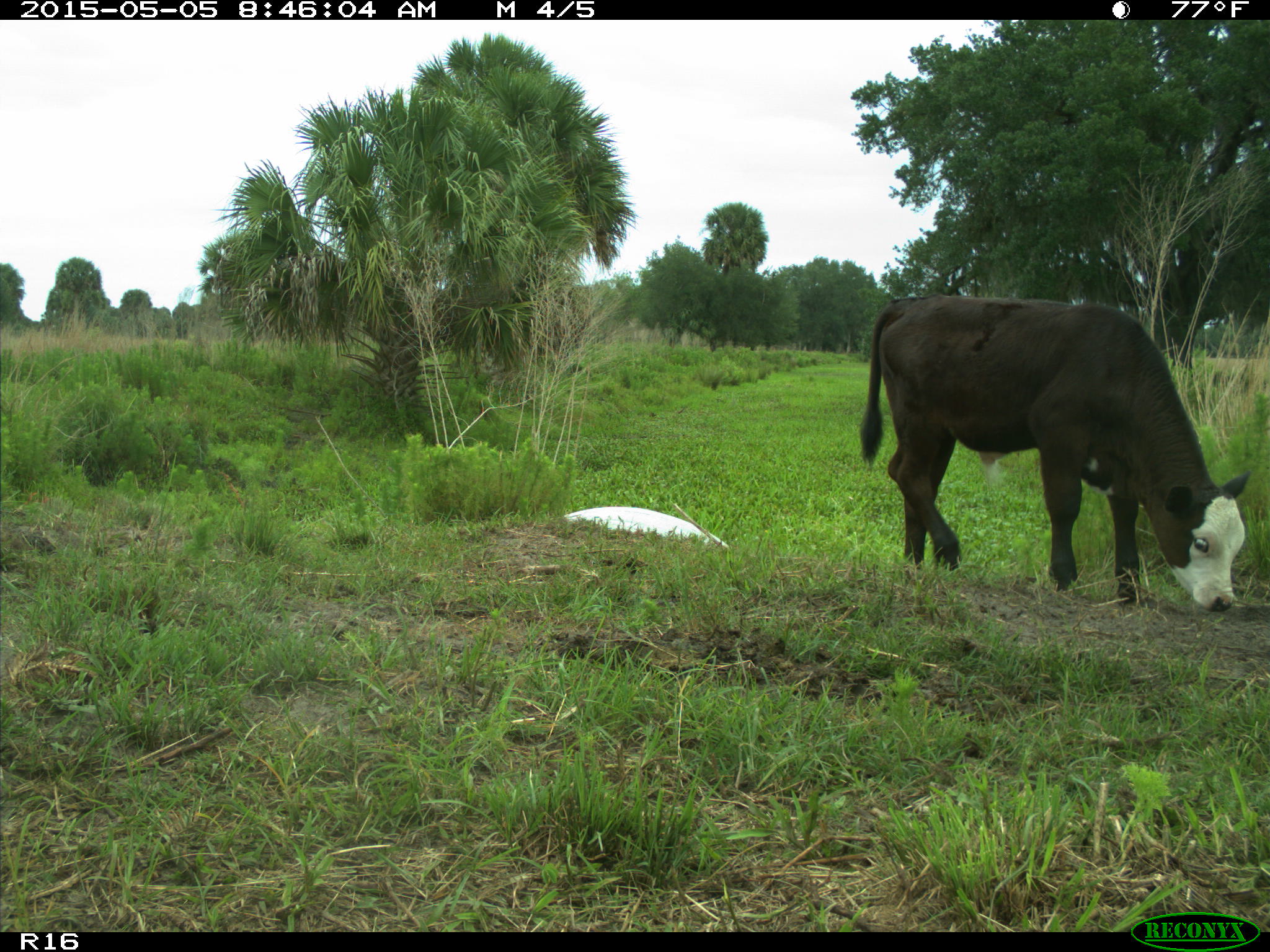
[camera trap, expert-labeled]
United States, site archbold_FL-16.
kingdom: Animalia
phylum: Chordata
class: Mammalia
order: Artiodactyla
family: Bovidae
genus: Bos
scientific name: Bos taurus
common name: domestic cow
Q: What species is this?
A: Bos taurus (domestic cow).